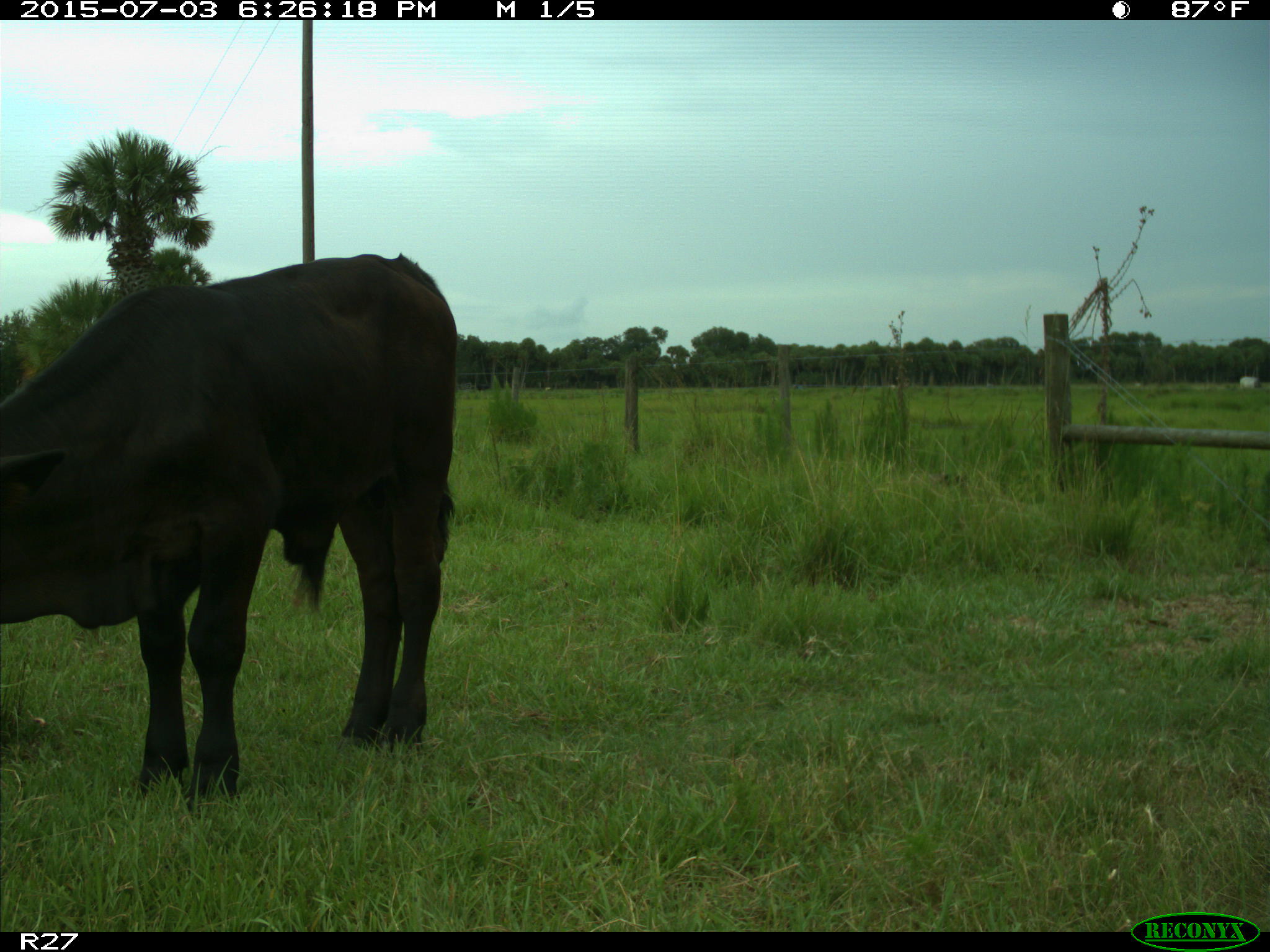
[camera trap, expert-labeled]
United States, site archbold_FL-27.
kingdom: Animalia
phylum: Chordata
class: Mammalia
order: Artiodactyla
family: Bovidae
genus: Bos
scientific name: Bos taurus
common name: domestic cow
Bos taurus (domestic cow).